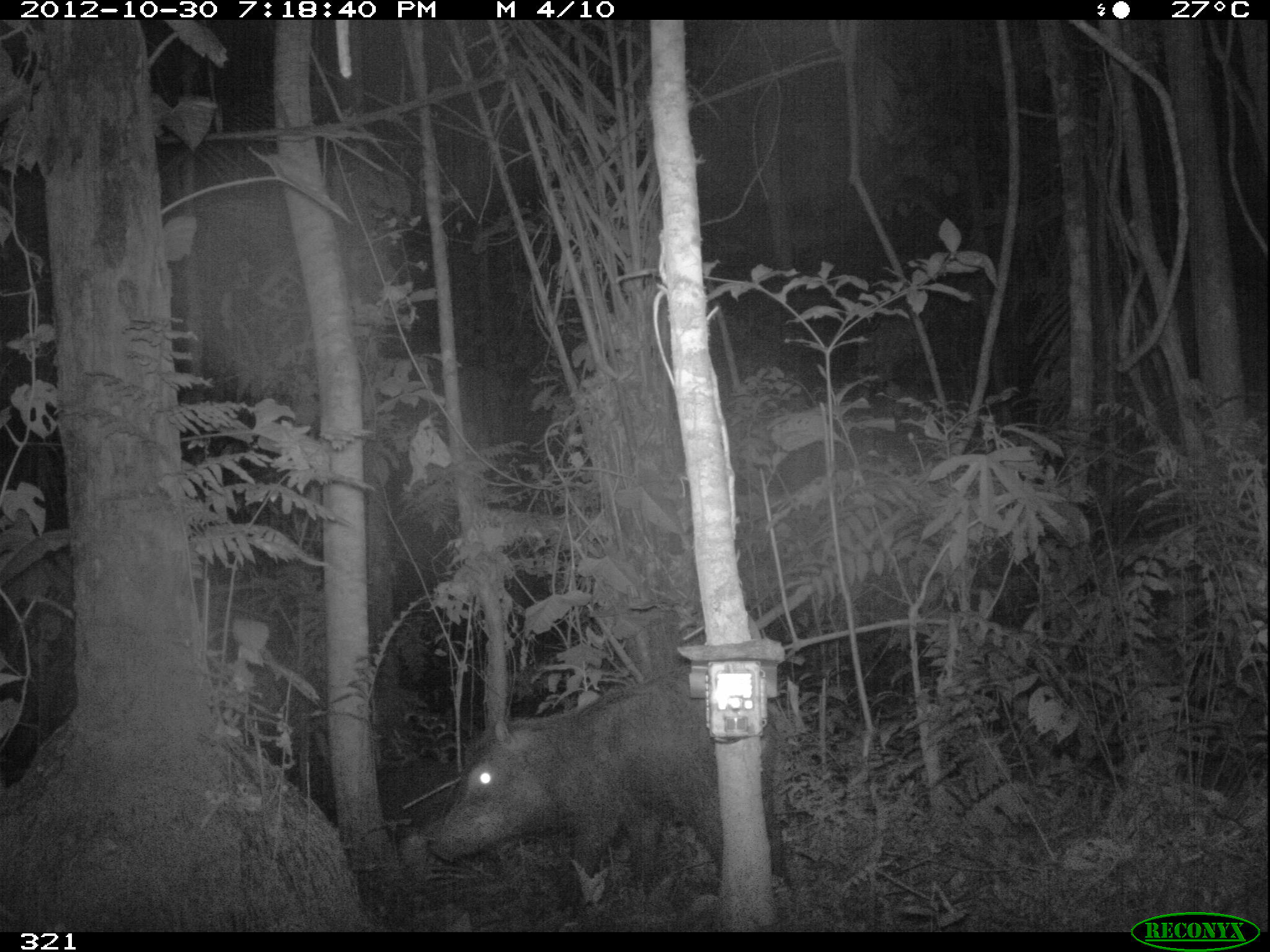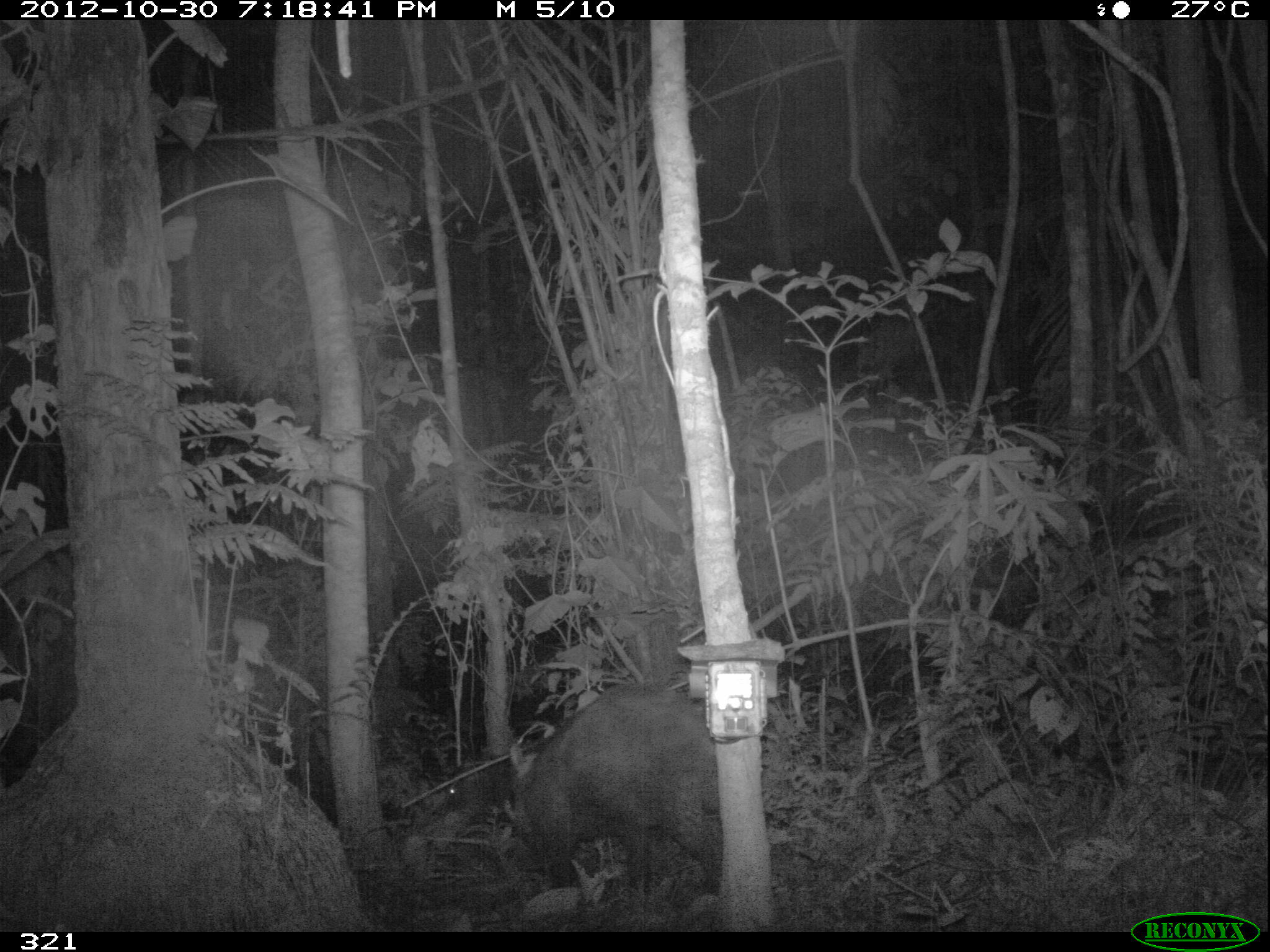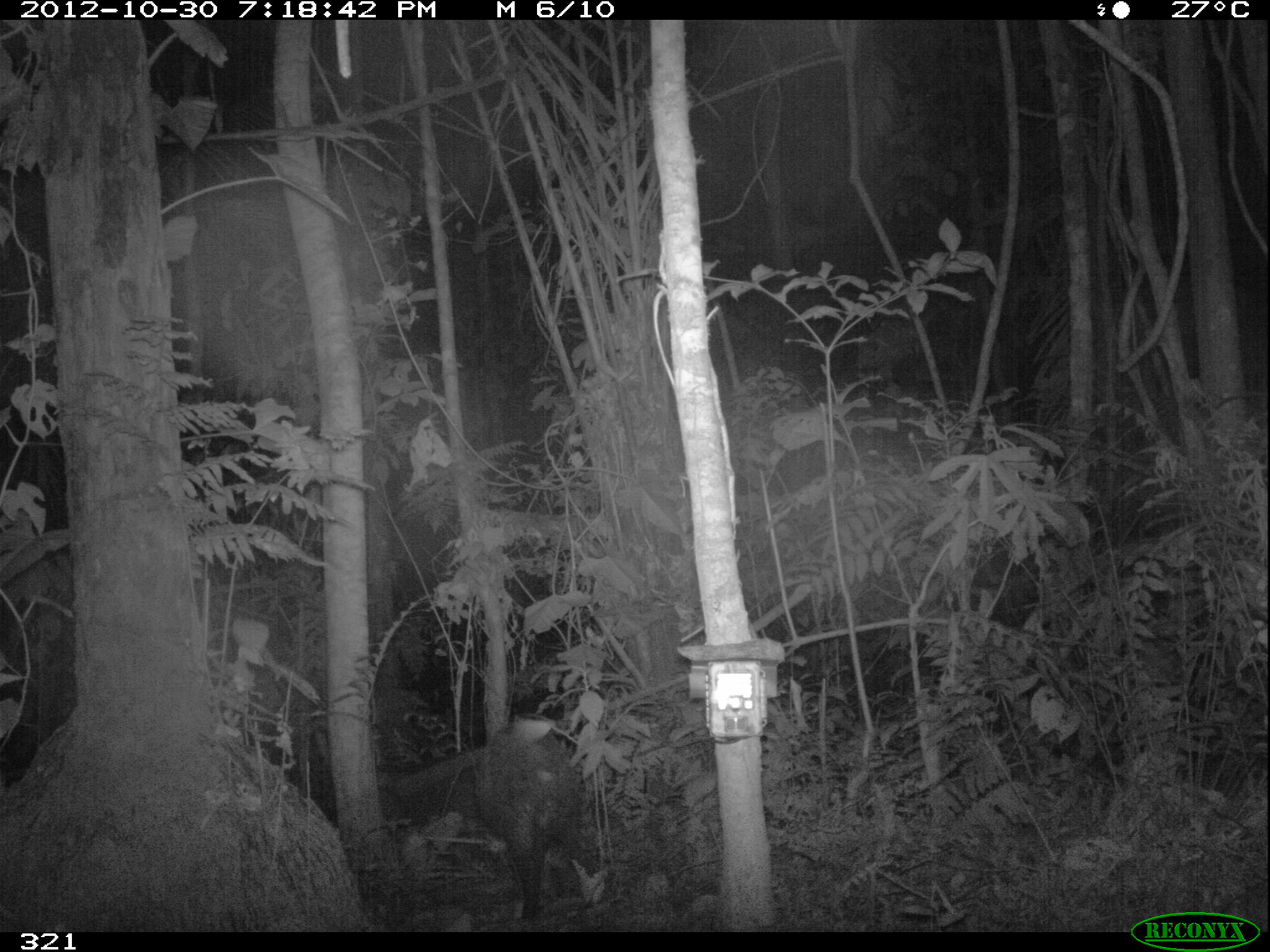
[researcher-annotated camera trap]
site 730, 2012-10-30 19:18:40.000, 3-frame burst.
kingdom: Animalia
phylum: Chordata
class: Mammalia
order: Artiodactyla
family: Tayassuidae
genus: Tayassu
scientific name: Tayassu pecari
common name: white-lipped peccary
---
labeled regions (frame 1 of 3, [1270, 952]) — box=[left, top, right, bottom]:
tayassu pecari: box=[427, 663, 794, 912]; box=[328, 758, 461, 848]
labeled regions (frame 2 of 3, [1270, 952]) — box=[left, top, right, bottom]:
tayassu pecari: box=[502, 682, 723, 899]; box=[445, 738, 553, 826]